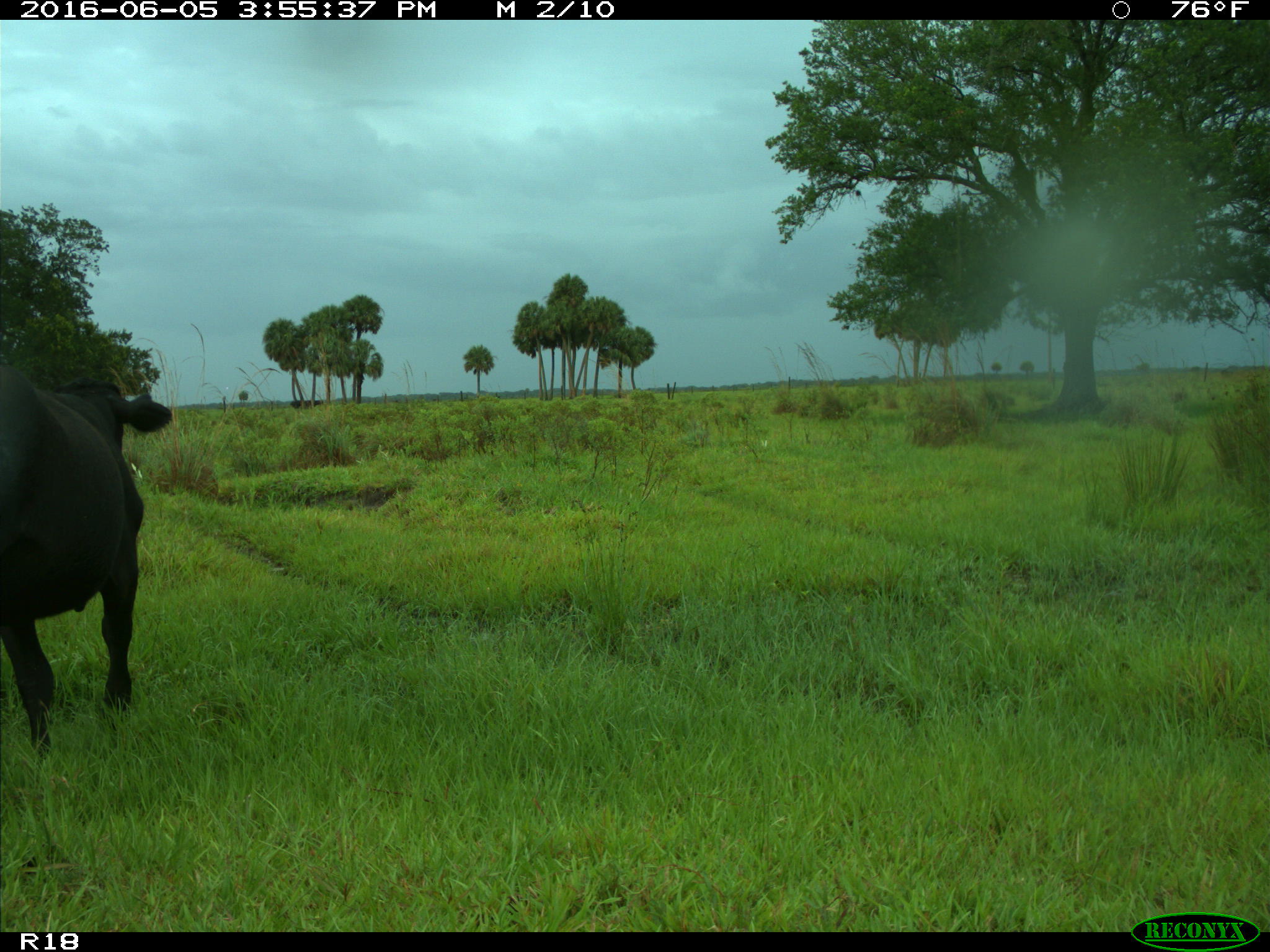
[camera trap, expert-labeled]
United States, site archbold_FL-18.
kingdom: Animalia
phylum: Chordata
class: Mammalia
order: Artiodactyla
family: Bovidae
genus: Bos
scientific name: Bos taurus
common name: domestic cow